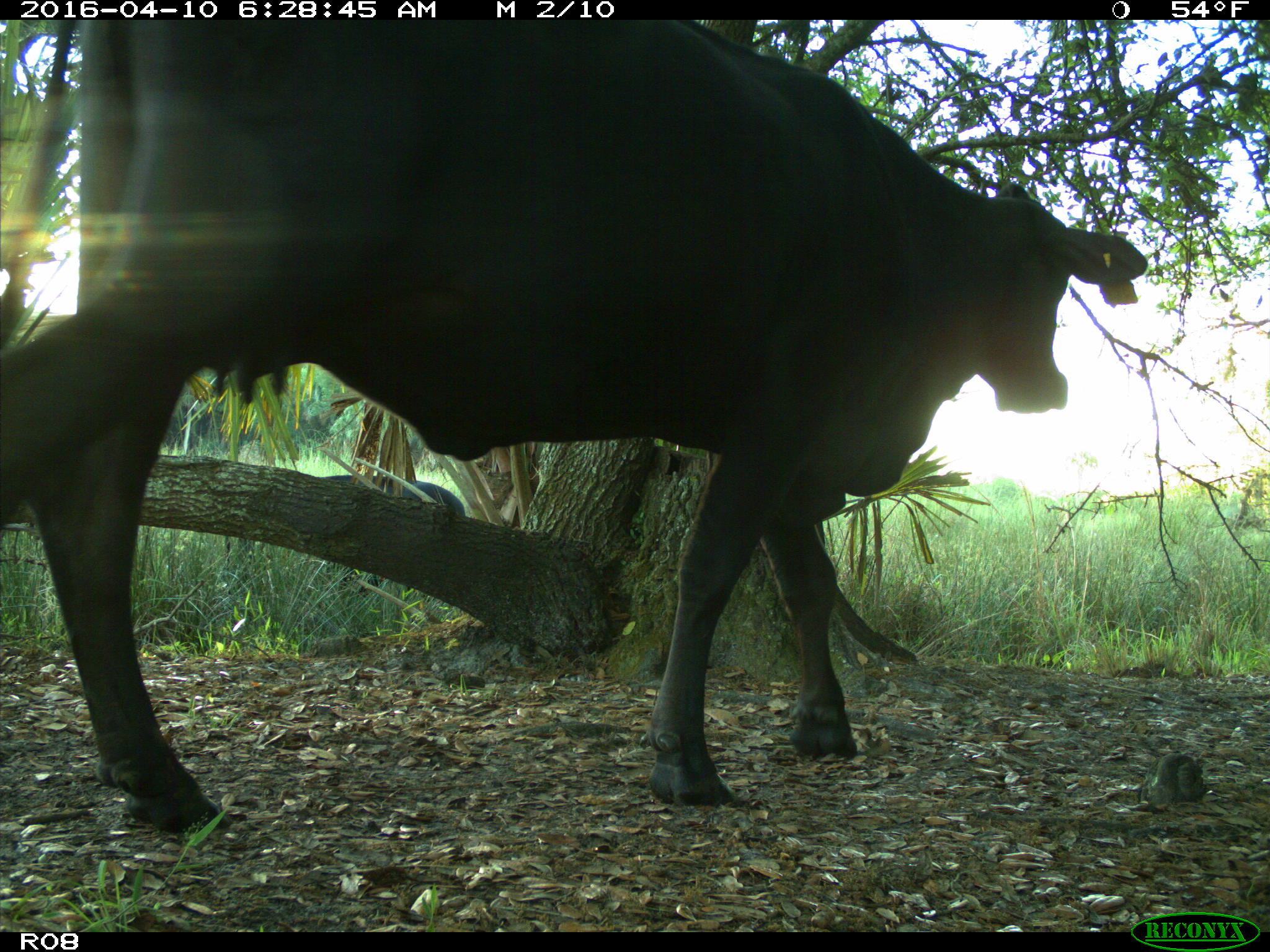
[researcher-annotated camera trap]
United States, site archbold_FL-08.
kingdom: Animalia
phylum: Chordata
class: Mammalia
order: Artiodactyla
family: Bovidae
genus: Bos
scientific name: Bos taurus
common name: domestic cow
Bos taurus (domestic cow).